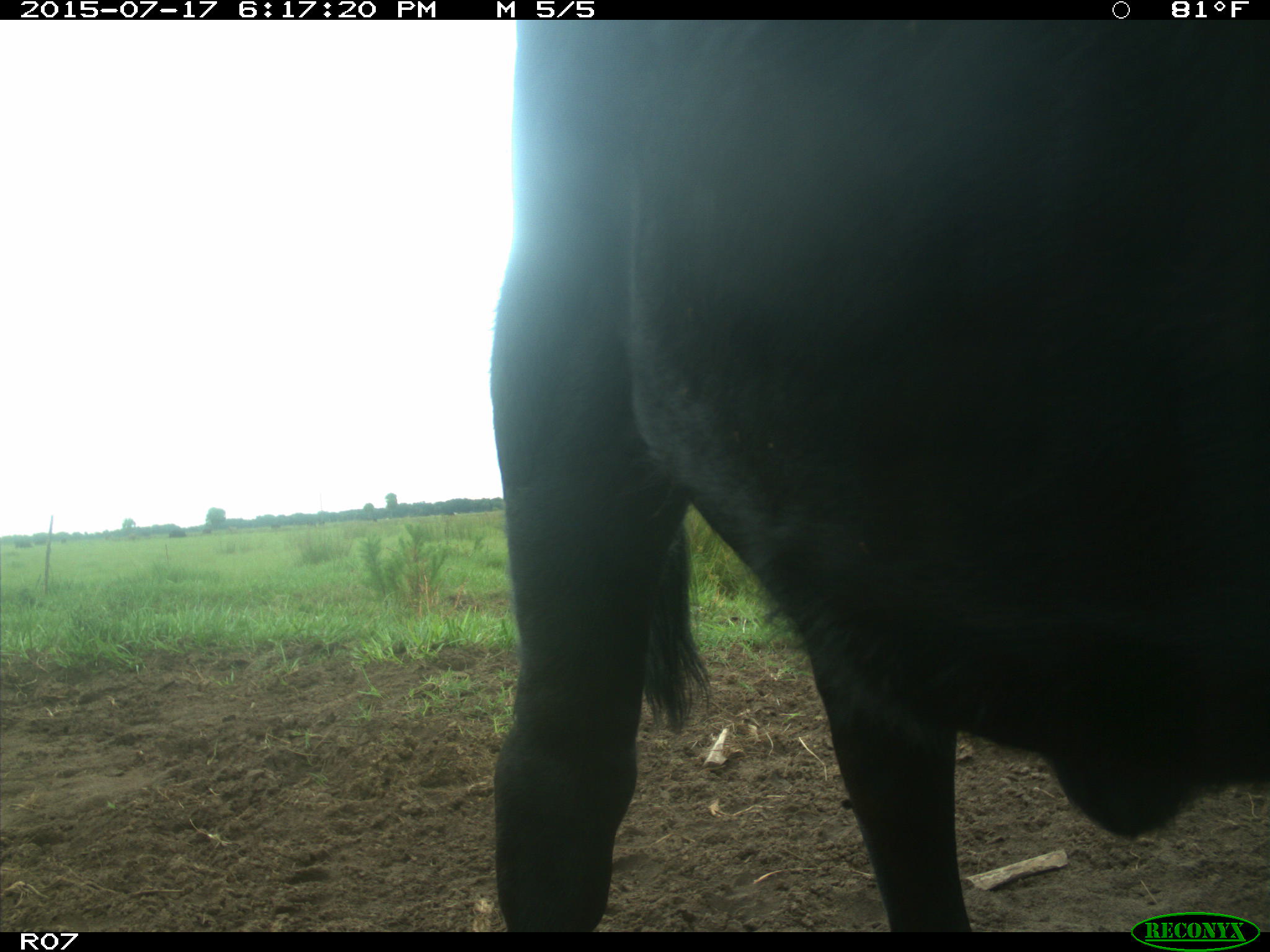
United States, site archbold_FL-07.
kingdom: Animalia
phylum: Chordata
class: Mammalia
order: Artiodactyla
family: Bovidae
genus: Bos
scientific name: Bos taurus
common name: domestic cow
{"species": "Bos taurus (domestic cow)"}